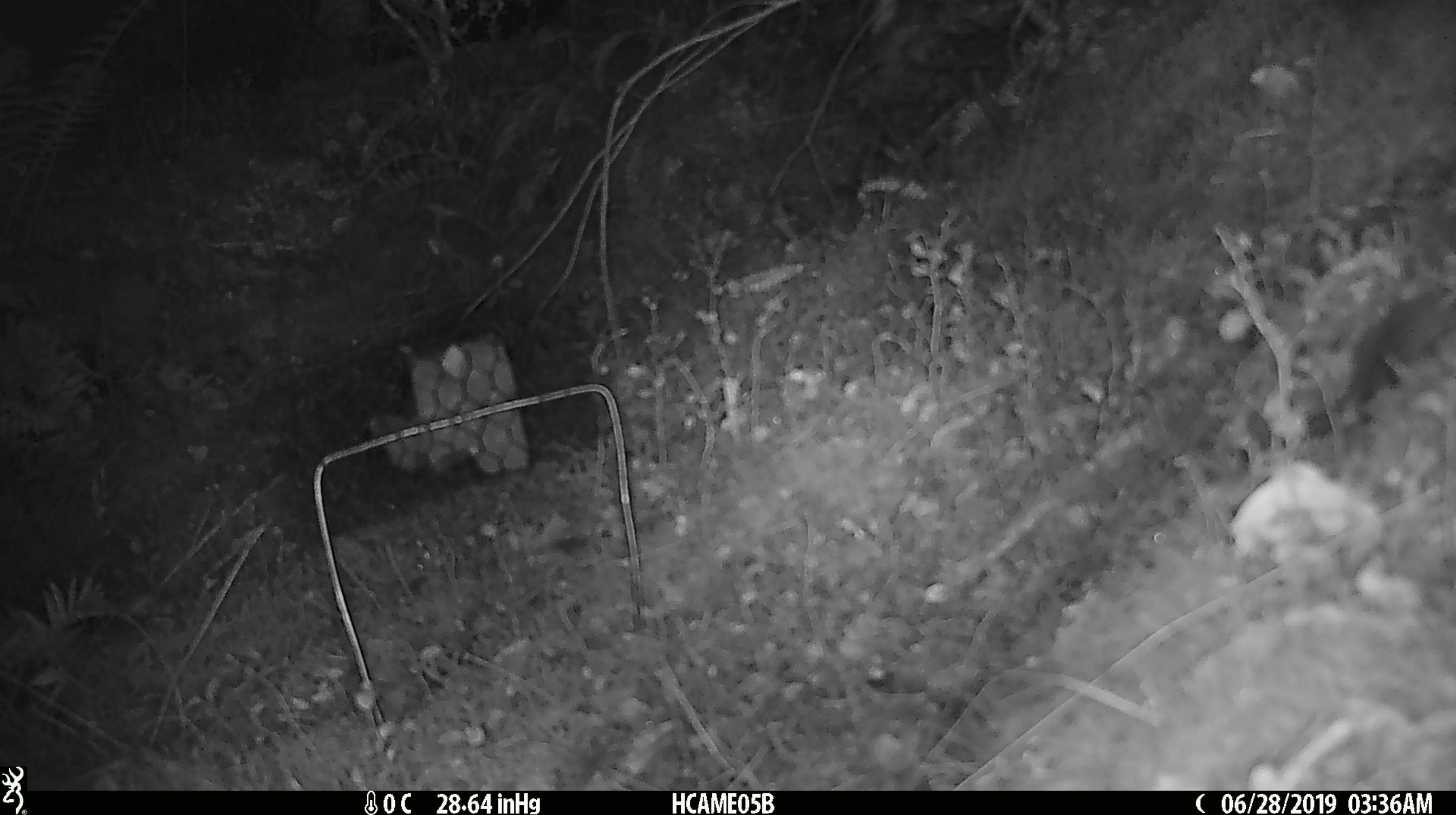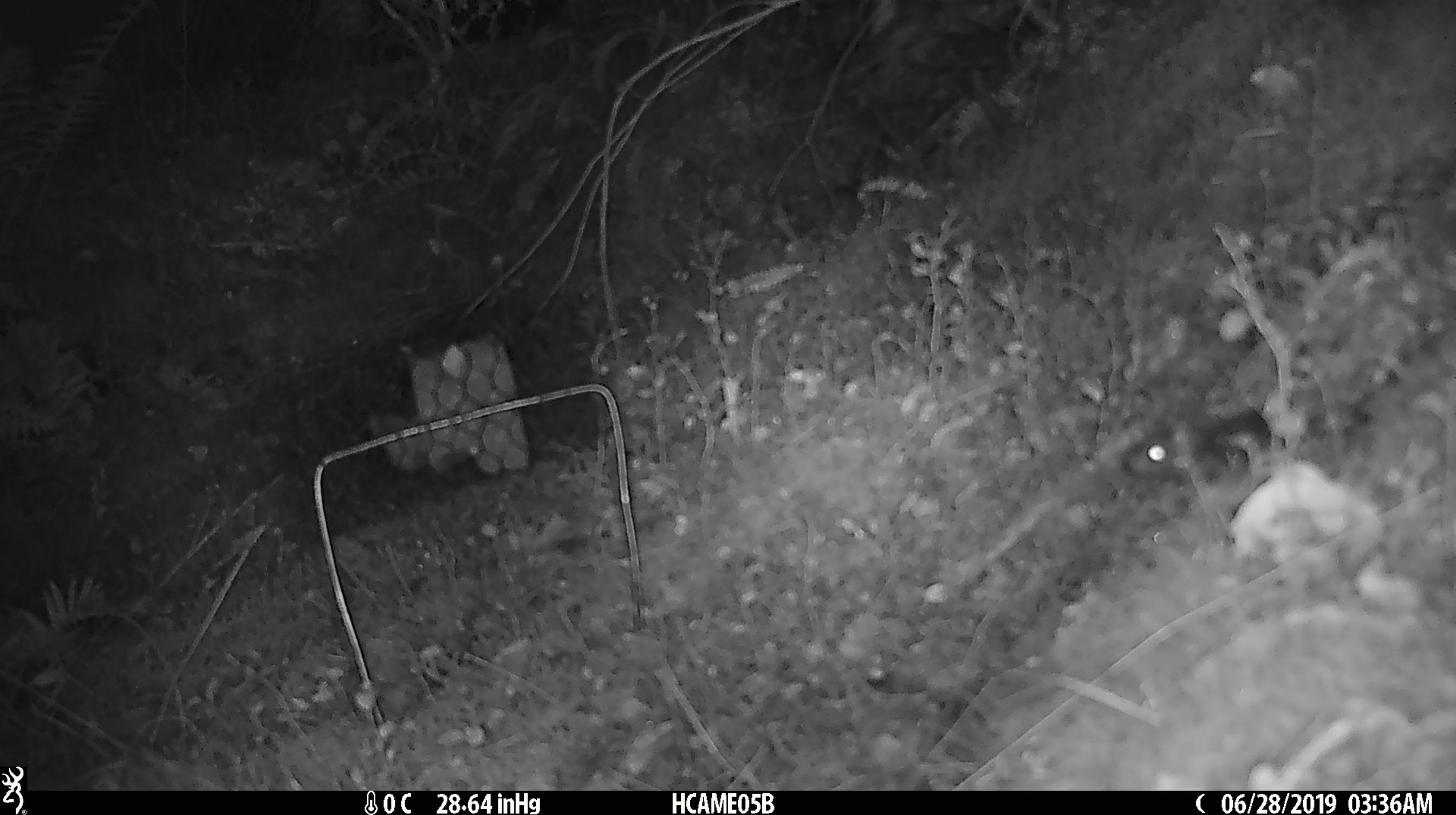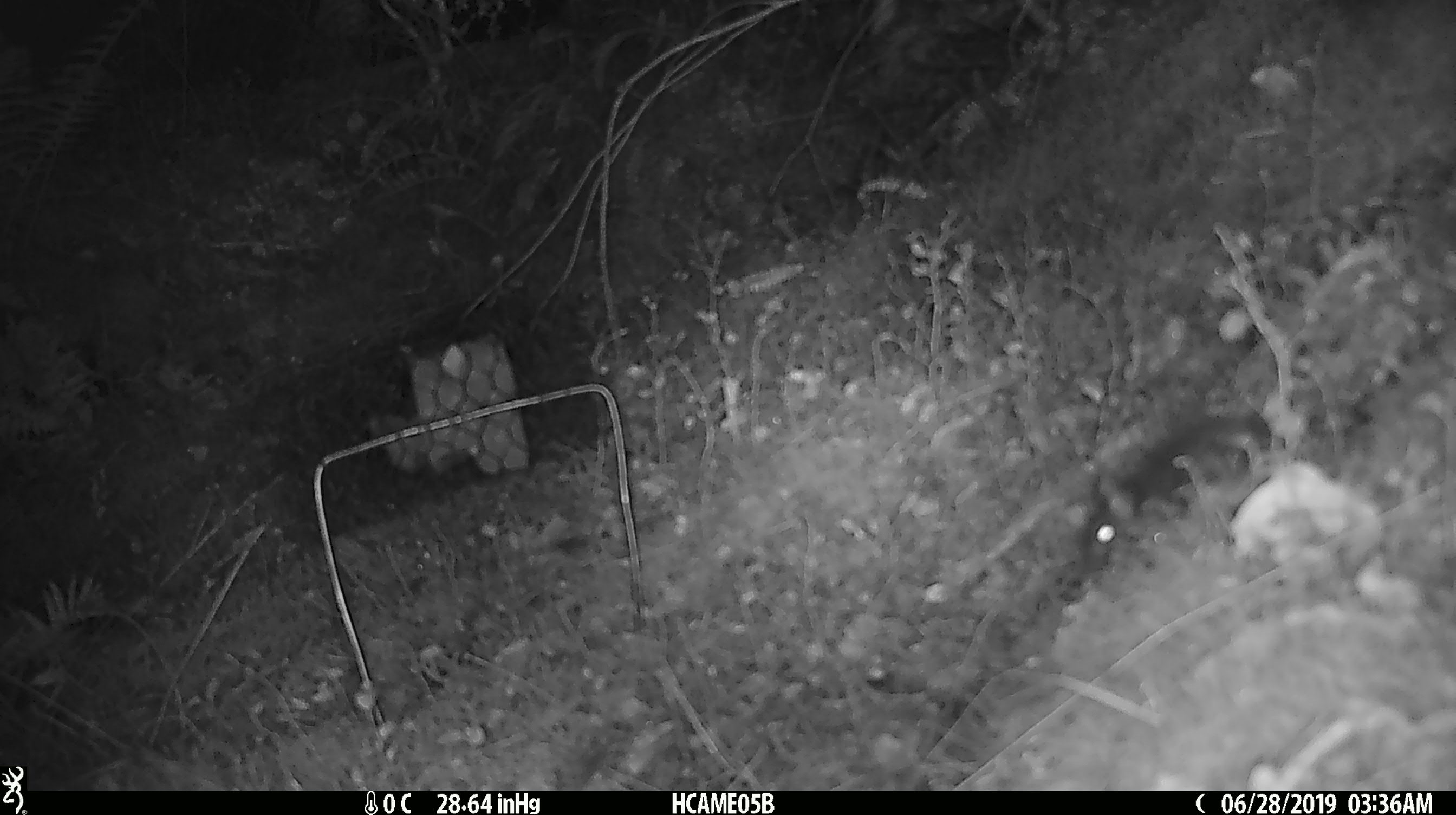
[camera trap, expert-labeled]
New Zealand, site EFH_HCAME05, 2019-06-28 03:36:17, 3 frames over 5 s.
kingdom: Animalia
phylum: Chordata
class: Mammalia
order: Rodentia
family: Muridae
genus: Mus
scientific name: Mus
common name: mouse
Mouse (Mus).